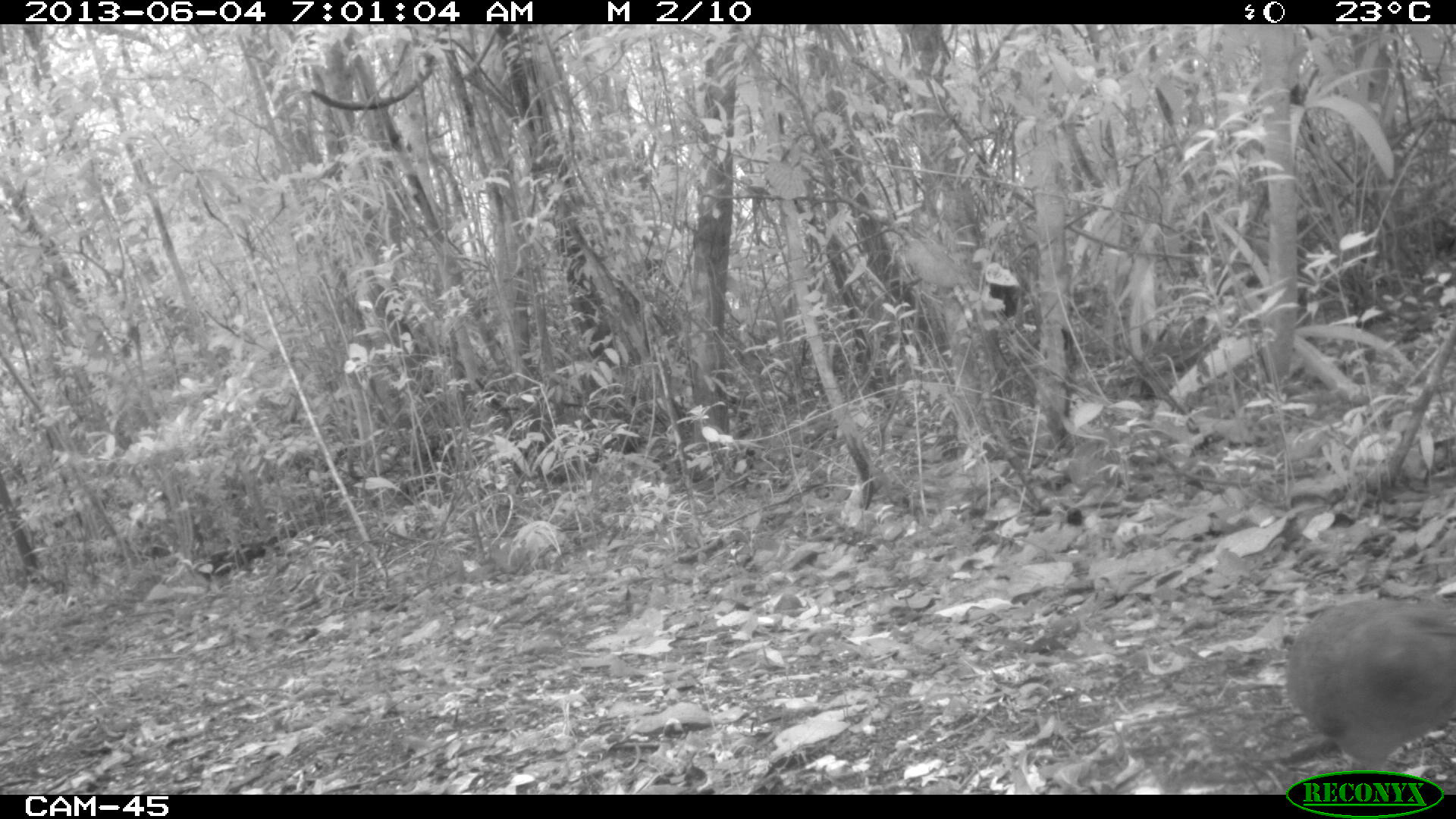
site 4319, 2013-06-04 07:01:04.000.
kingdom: Animalia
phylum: Chordata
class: Aves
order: Tinamiformes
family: Tinamidae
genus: Tinamus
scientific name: Tinamus major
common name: great tinamou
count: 1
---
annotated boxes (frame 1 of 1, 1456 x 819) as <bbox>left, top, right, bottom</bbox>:
tinamus major: <bbox>1286, 597, 1456, 793</bbox>